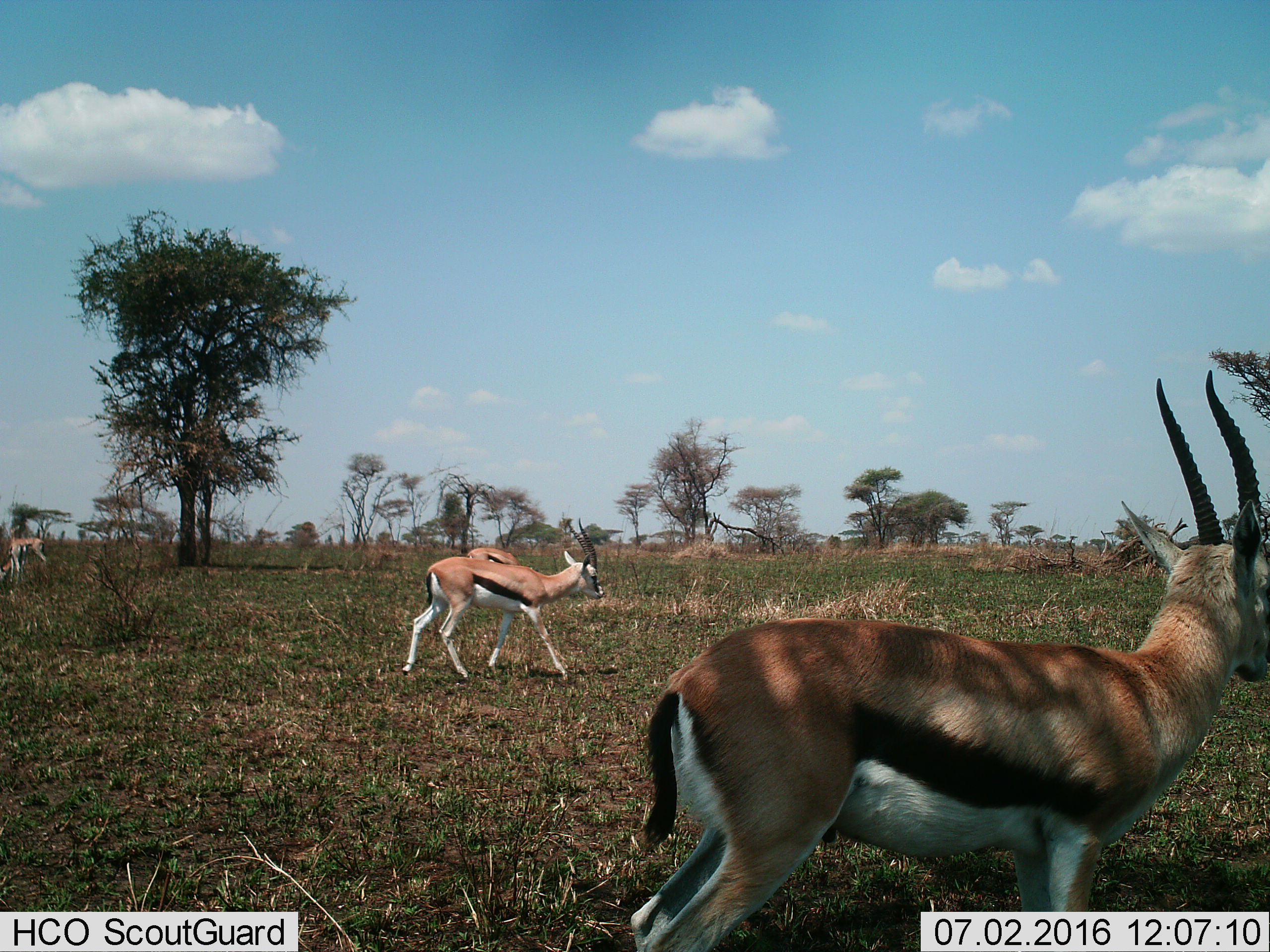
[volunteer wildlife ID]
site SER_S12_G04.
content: unidentified animal